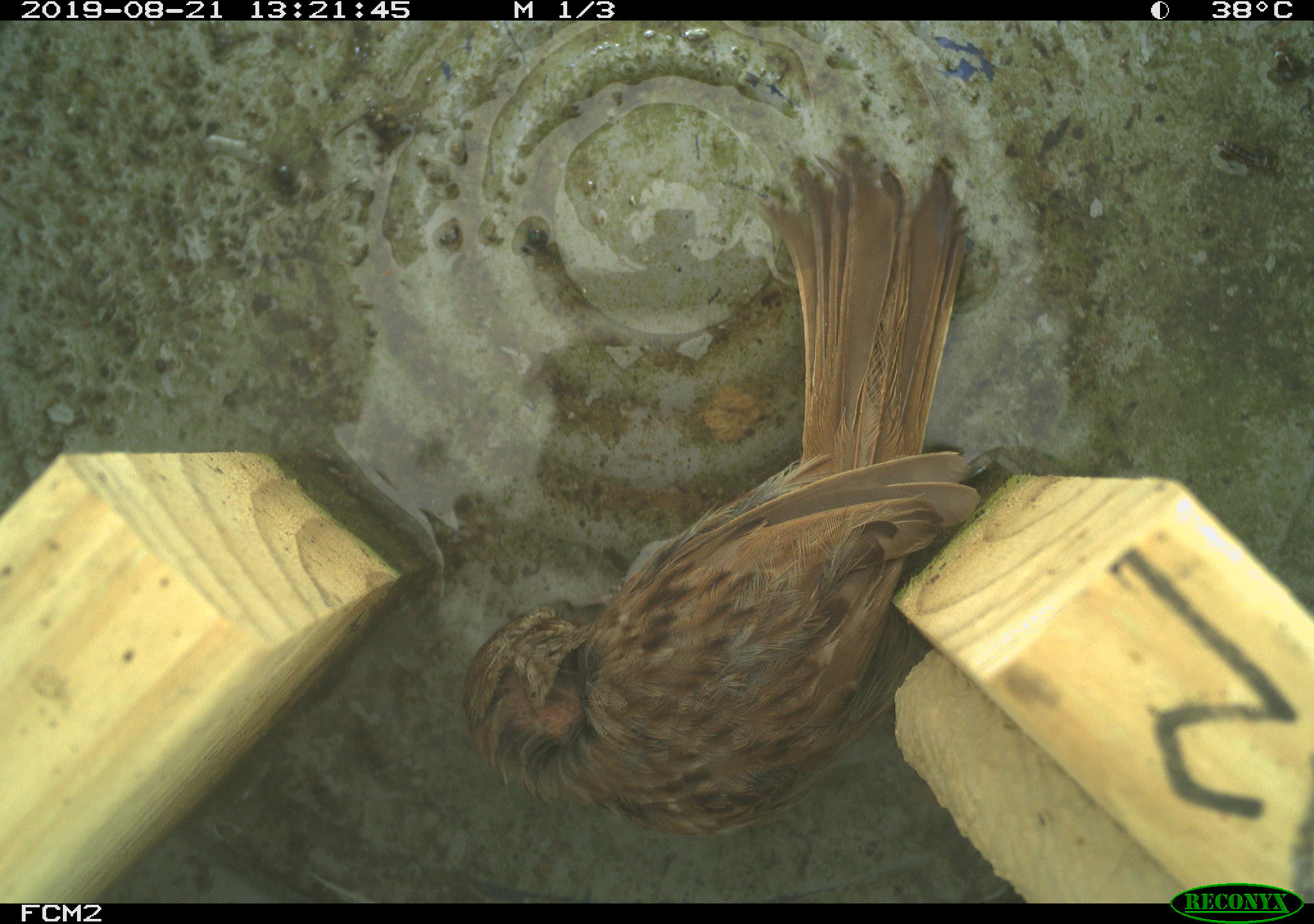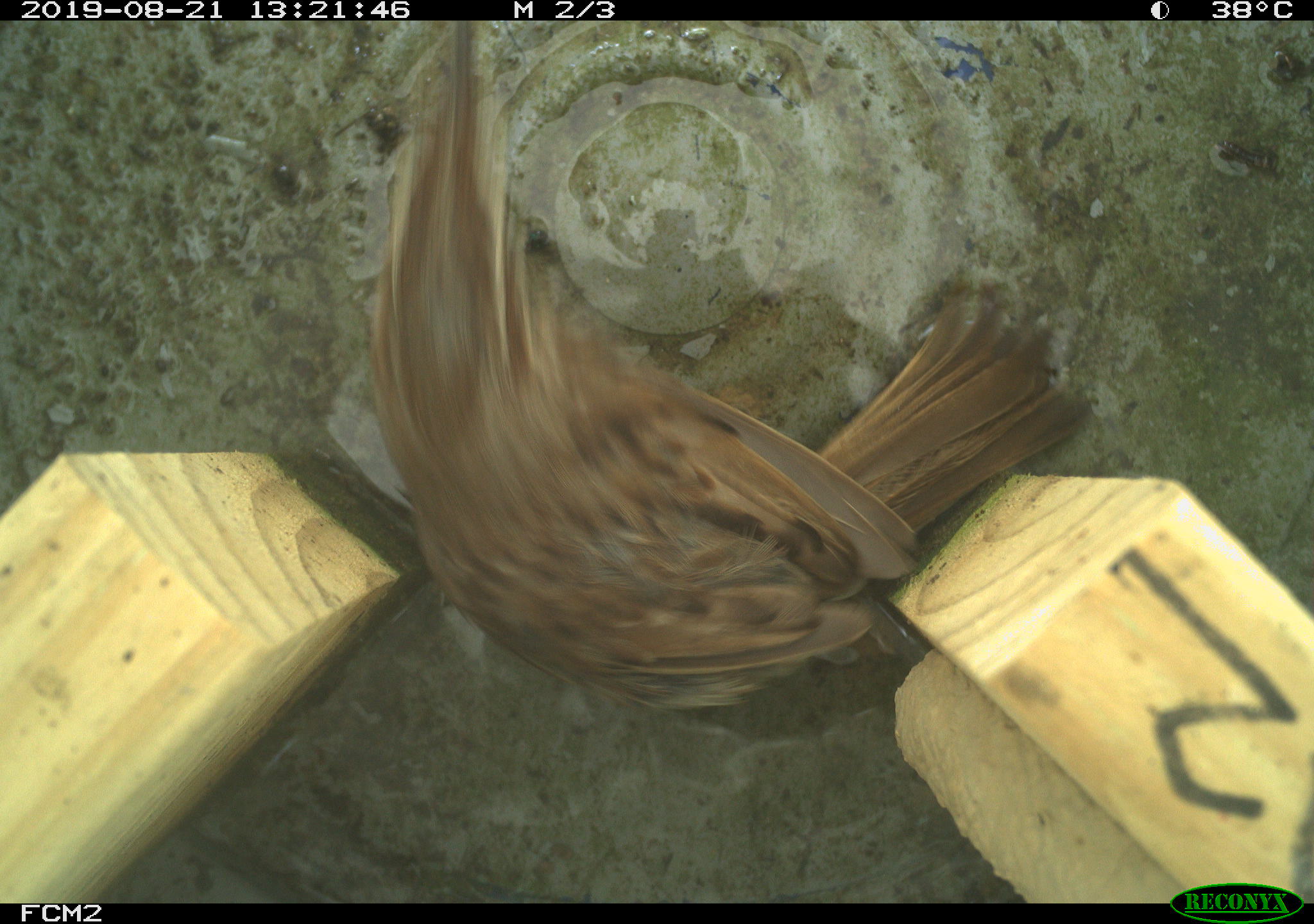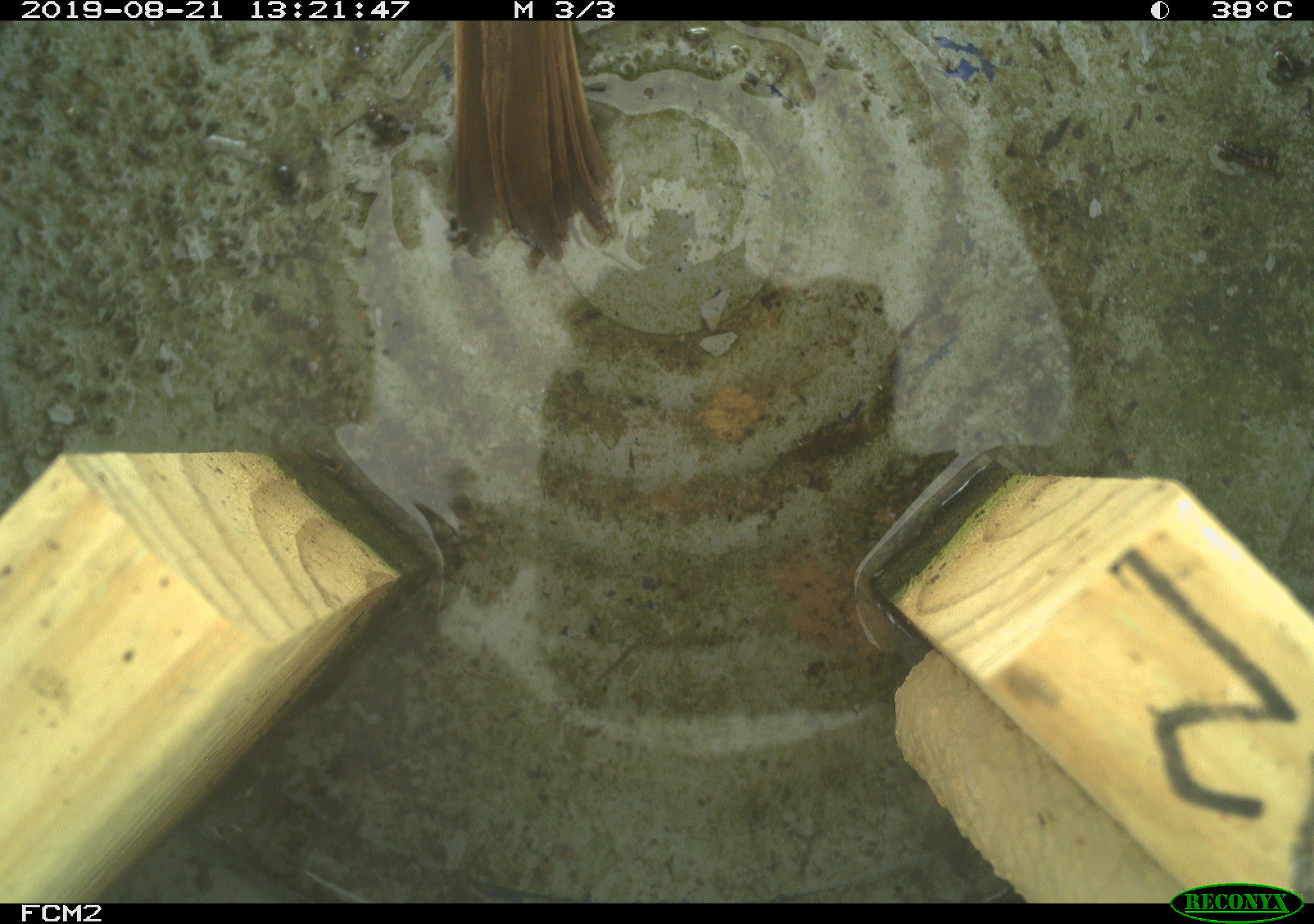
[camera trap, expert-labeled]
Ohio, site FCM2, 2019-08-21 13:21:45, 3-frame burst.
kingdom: Animalia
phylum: Chordata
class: Aves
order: Passeriformes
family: Passerellidae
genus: Melospiza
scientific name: Melospiza melodia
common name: song sparrow